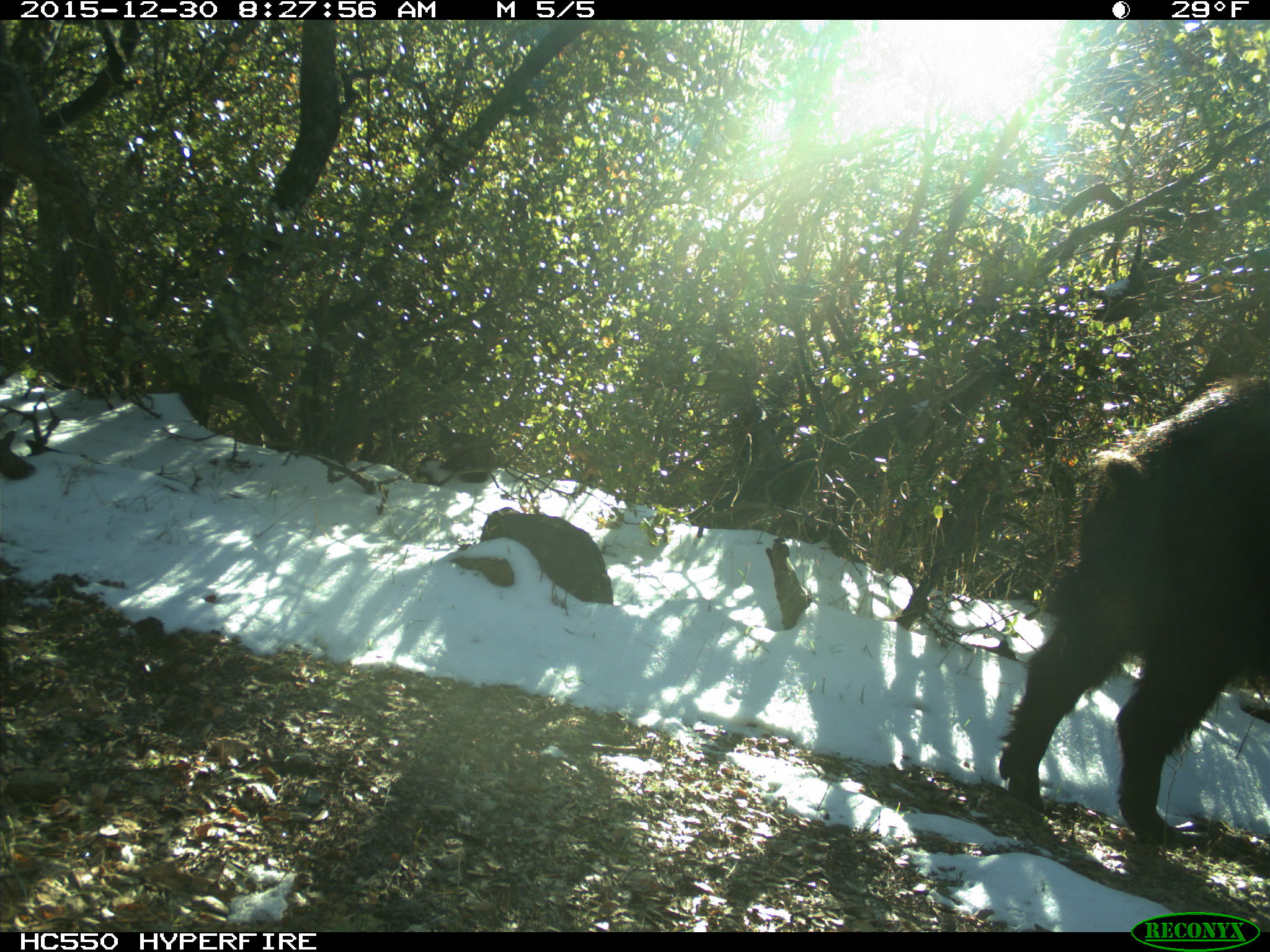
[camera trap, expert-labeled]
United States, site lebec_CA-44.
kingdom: Animalia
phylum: Chordata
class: Mammalia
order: Artiodactyla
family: Suidae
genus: Sus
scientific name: Sus scrofa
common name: wild boar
Sus scrofa (wild boar).